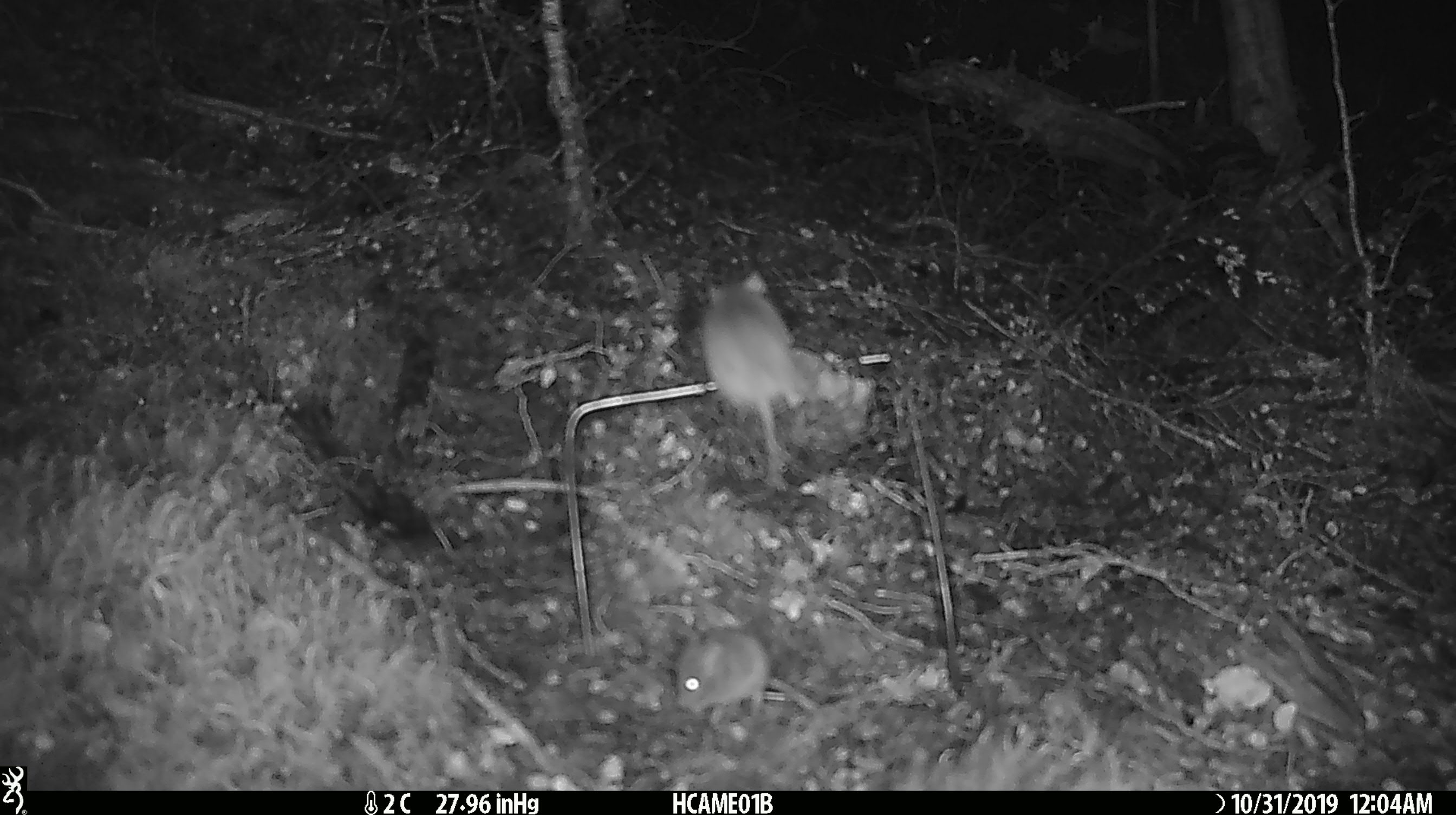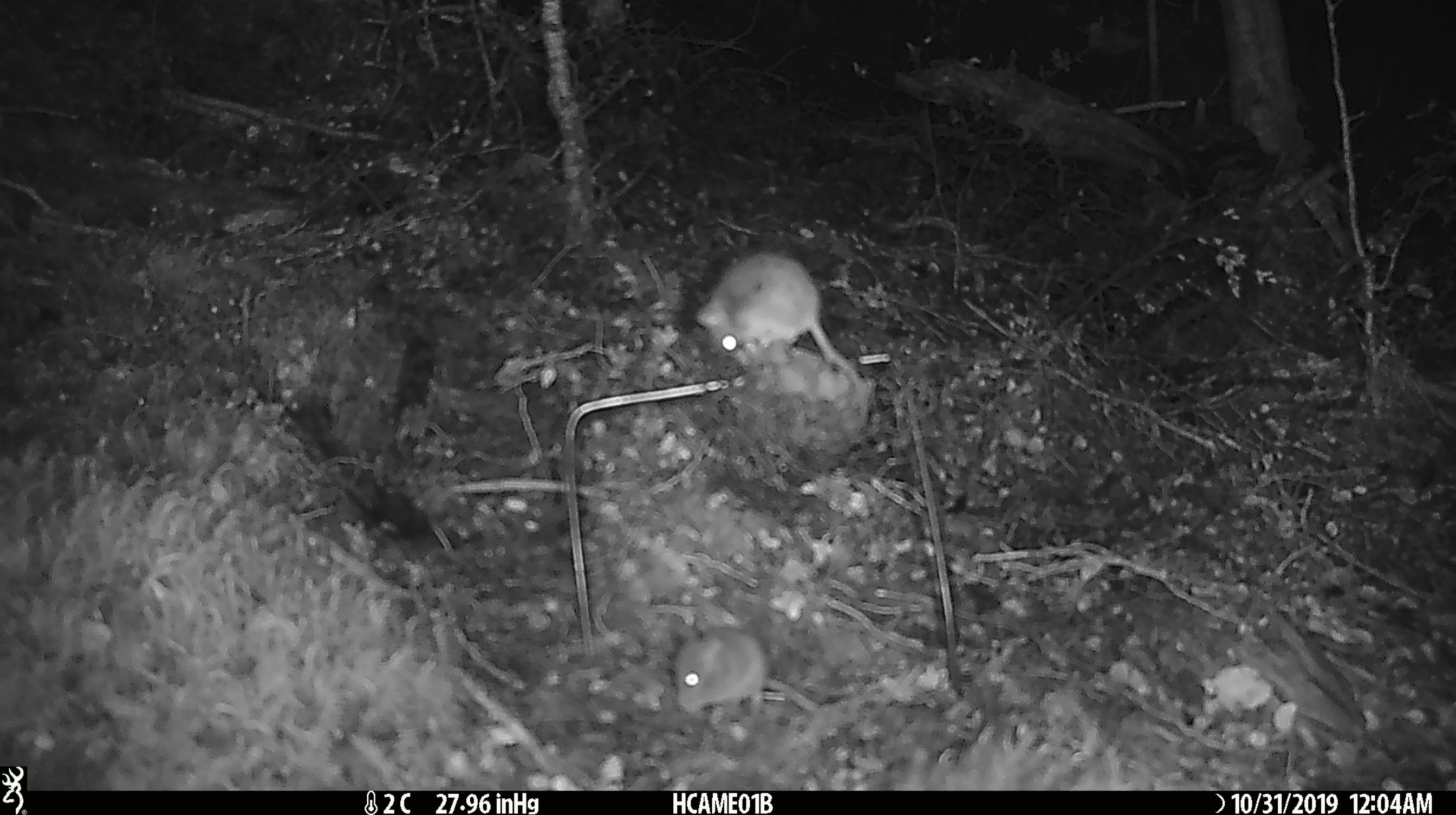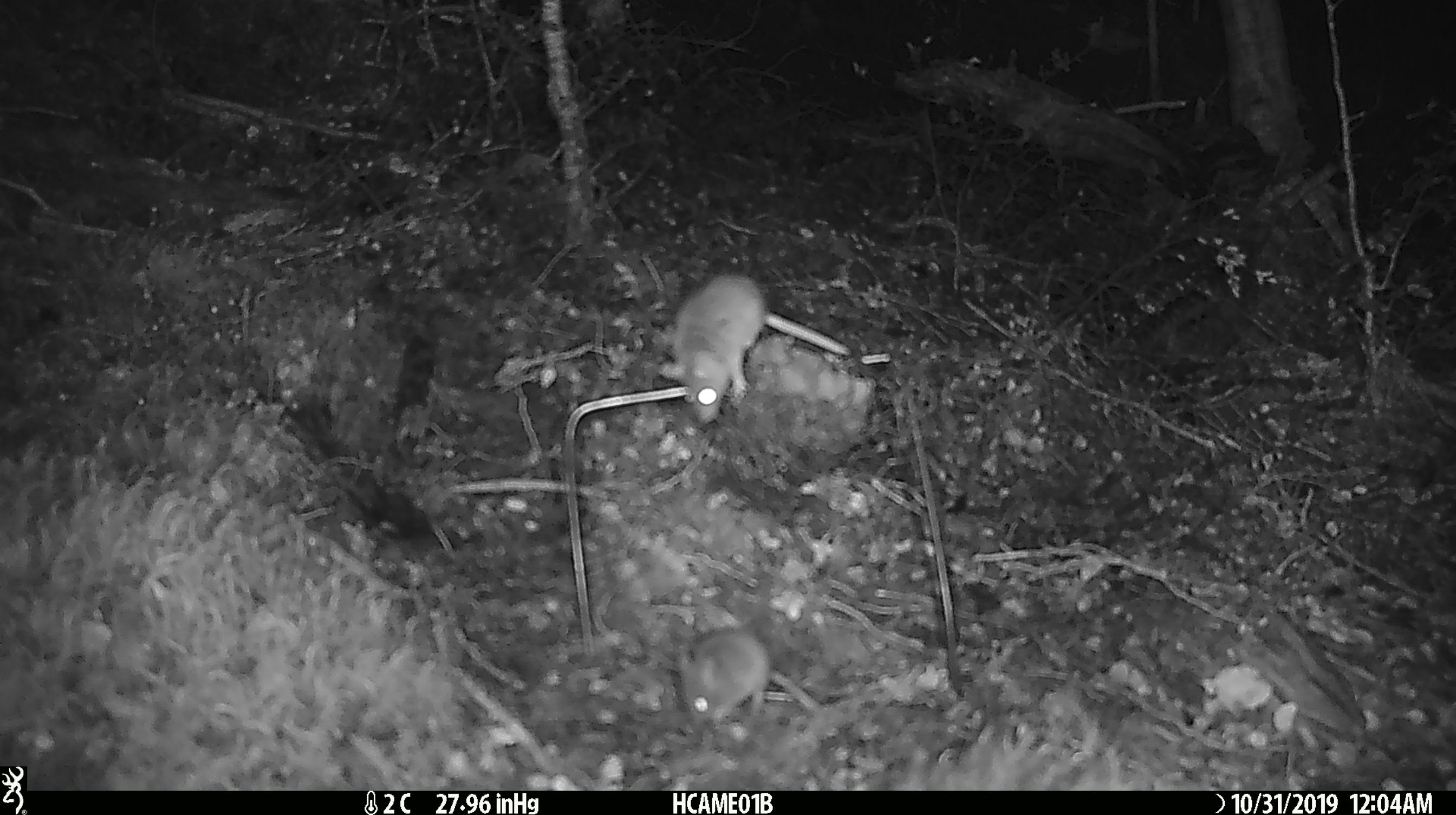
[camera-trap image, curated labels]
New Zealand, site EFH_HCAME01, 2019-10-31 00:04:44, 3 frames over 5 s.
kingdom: Animalia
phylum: Chordata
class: Mammalia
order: Rodentia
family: Muridae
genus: Mus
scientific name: Mus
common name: mouse